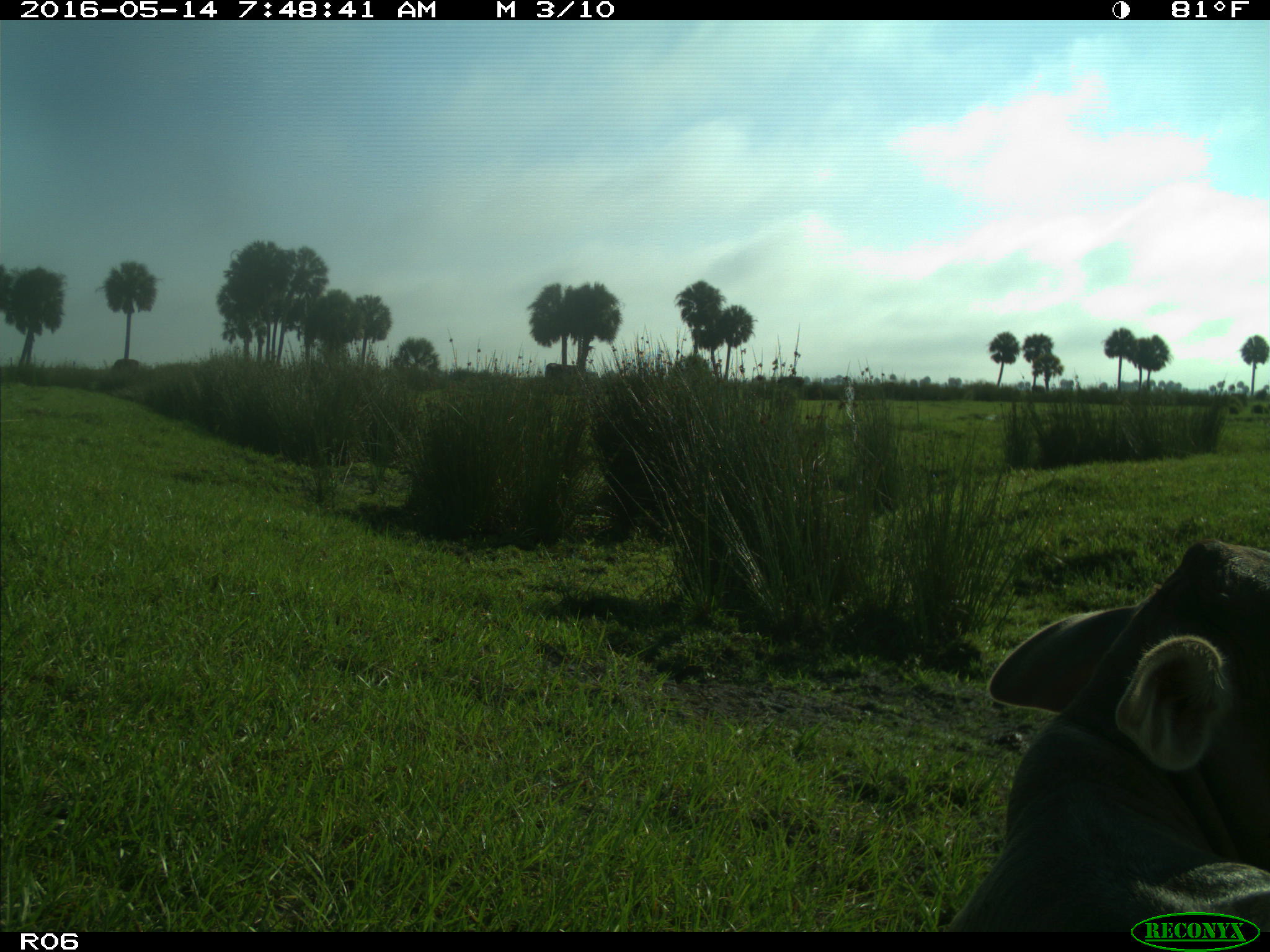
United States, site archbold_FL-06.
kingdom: Animalia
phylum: Chordata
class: Mammalia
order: Artiodactyla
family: Bovidae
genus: Bos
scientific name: Bos taurus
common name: domestic cow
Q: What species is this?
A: Bos taurus (domestic cow).